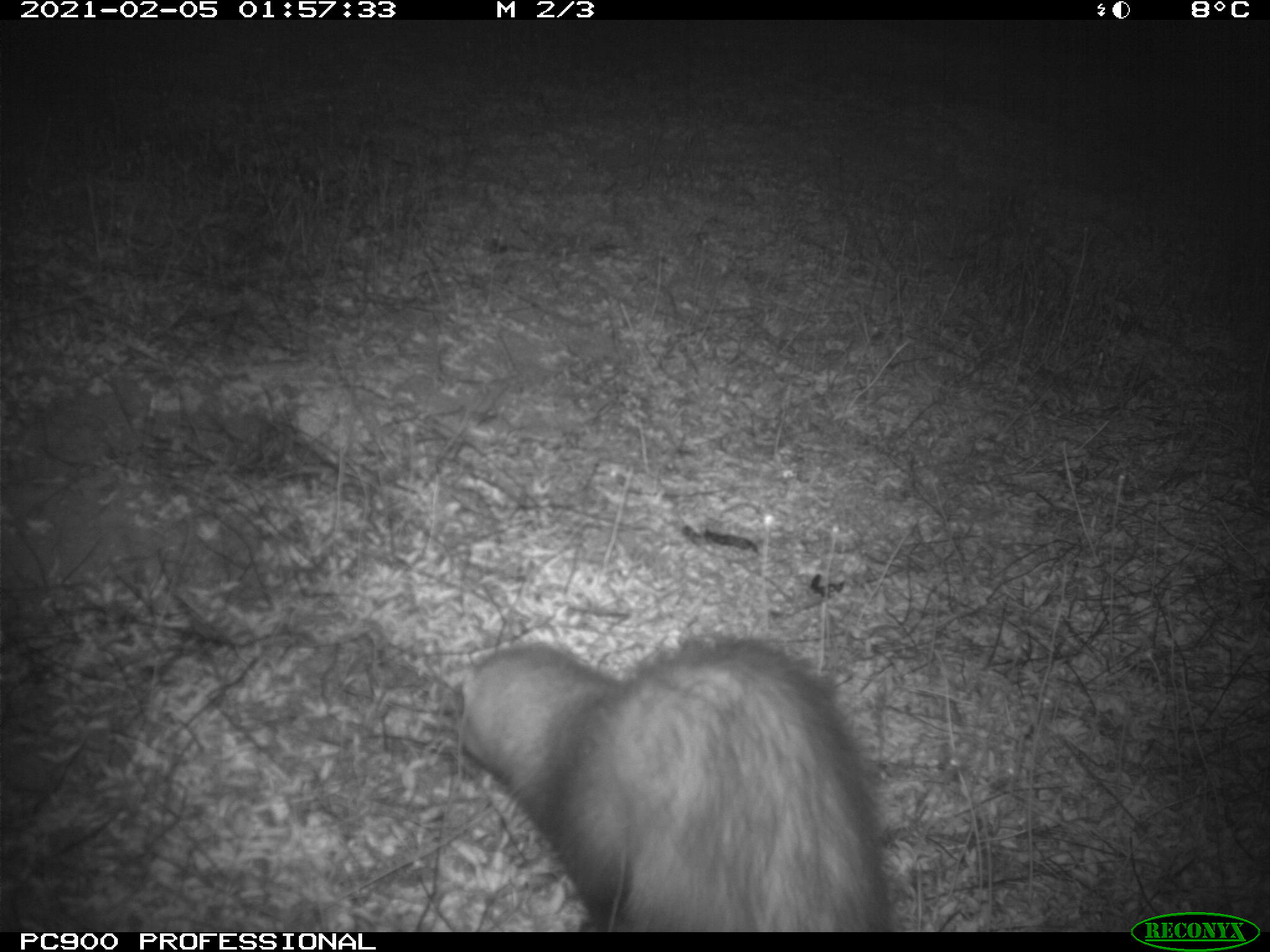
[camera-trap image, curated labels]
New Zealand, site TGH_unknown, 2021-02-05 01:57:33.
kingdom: Animalia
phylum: Chordata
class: Mammalia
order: Carnivora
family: Mustelidae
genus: Mustela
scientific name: Mustela furo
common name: ferret